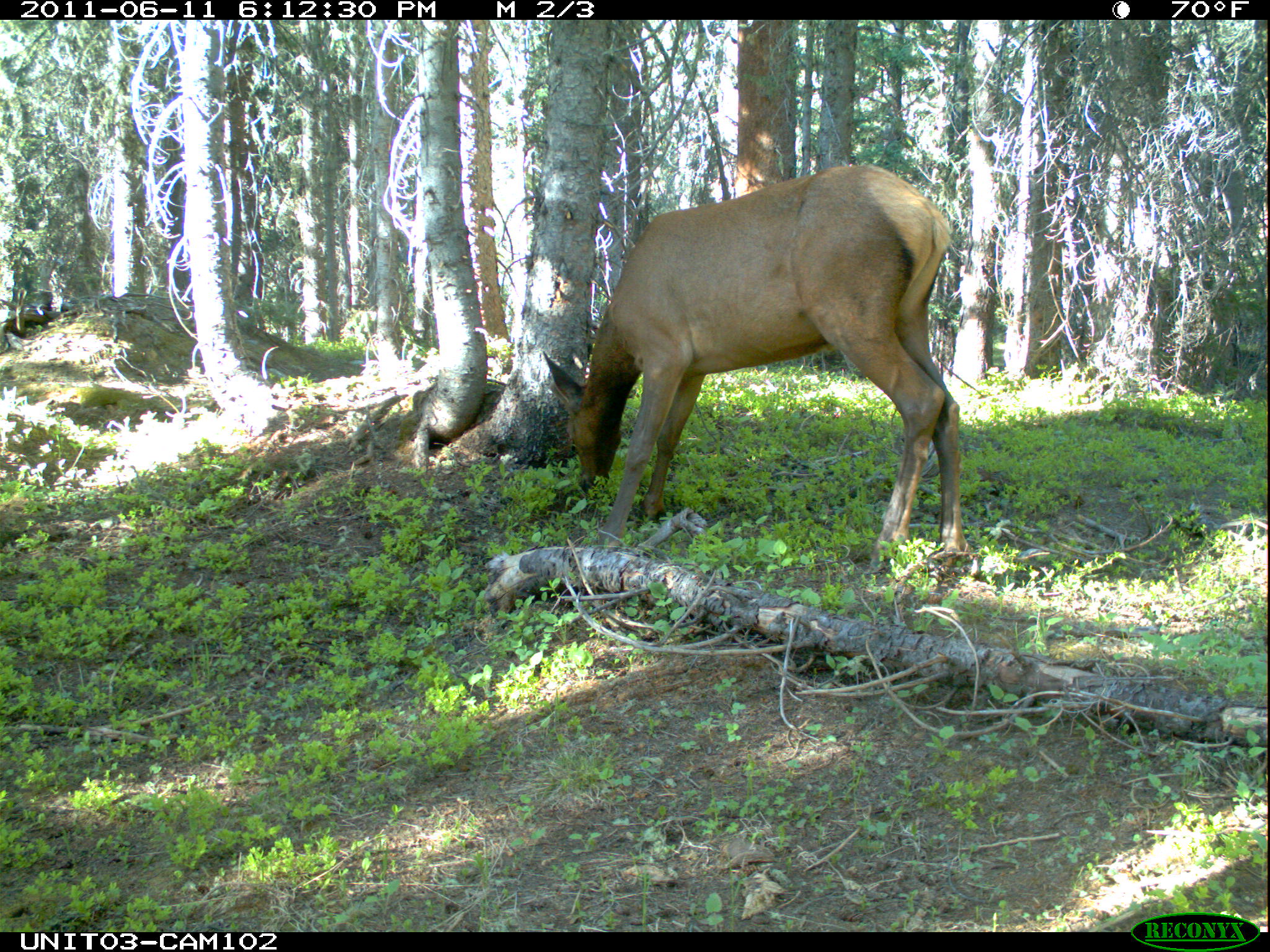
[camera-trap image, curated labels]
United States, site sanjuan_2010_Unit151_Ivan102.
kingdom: Animalia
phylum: Chordata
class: Mammalia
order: Artiodactyla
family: Cervidae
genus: Cervus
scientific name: Cervus elaphus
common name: red deer